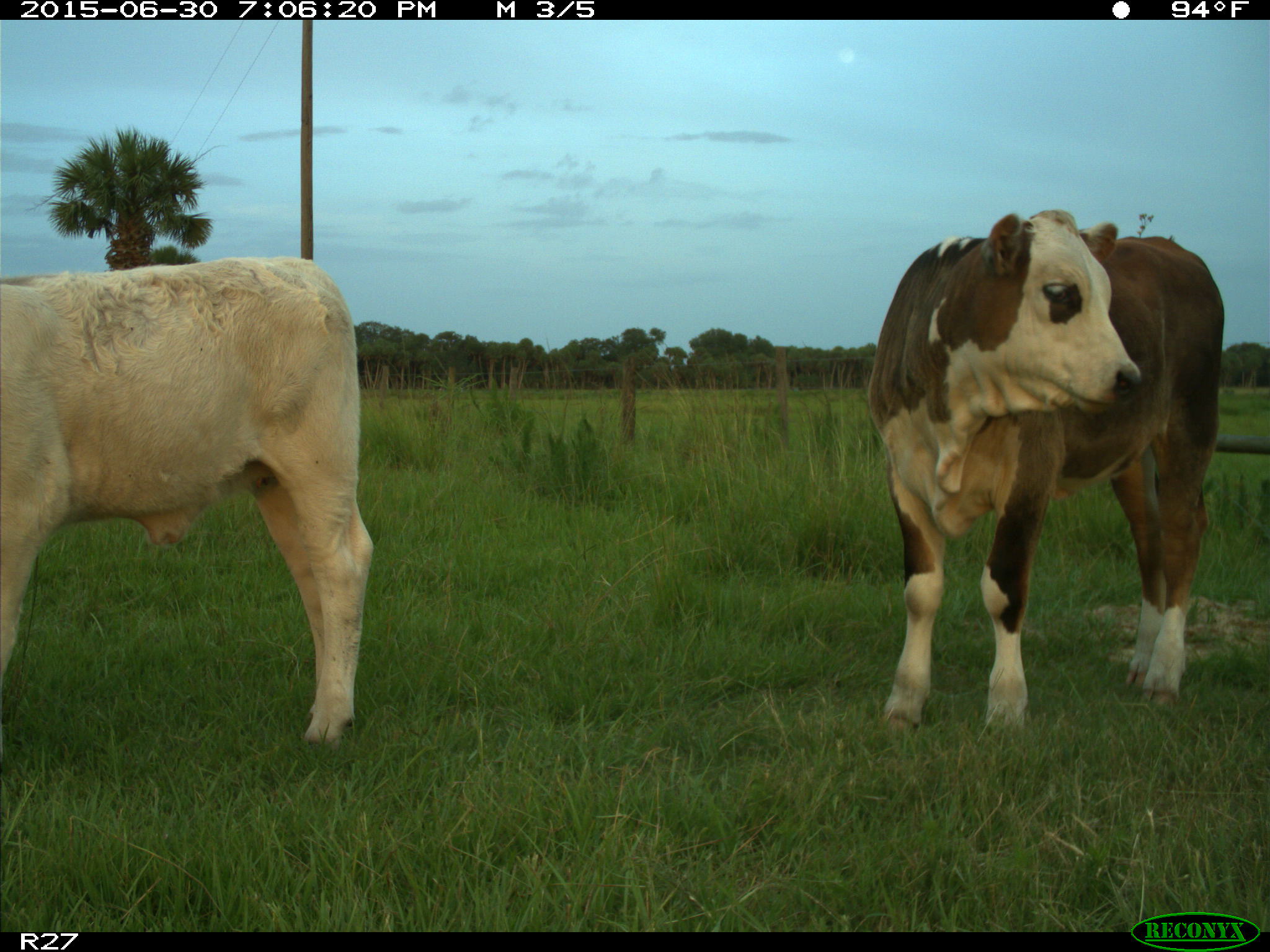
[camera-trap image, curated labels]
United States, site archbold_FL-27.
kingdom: Animalia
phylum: Chordata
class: Mammalia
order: Artiodactyla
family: Bovidae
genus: Bos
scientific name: Bos taurus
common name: domestic cow